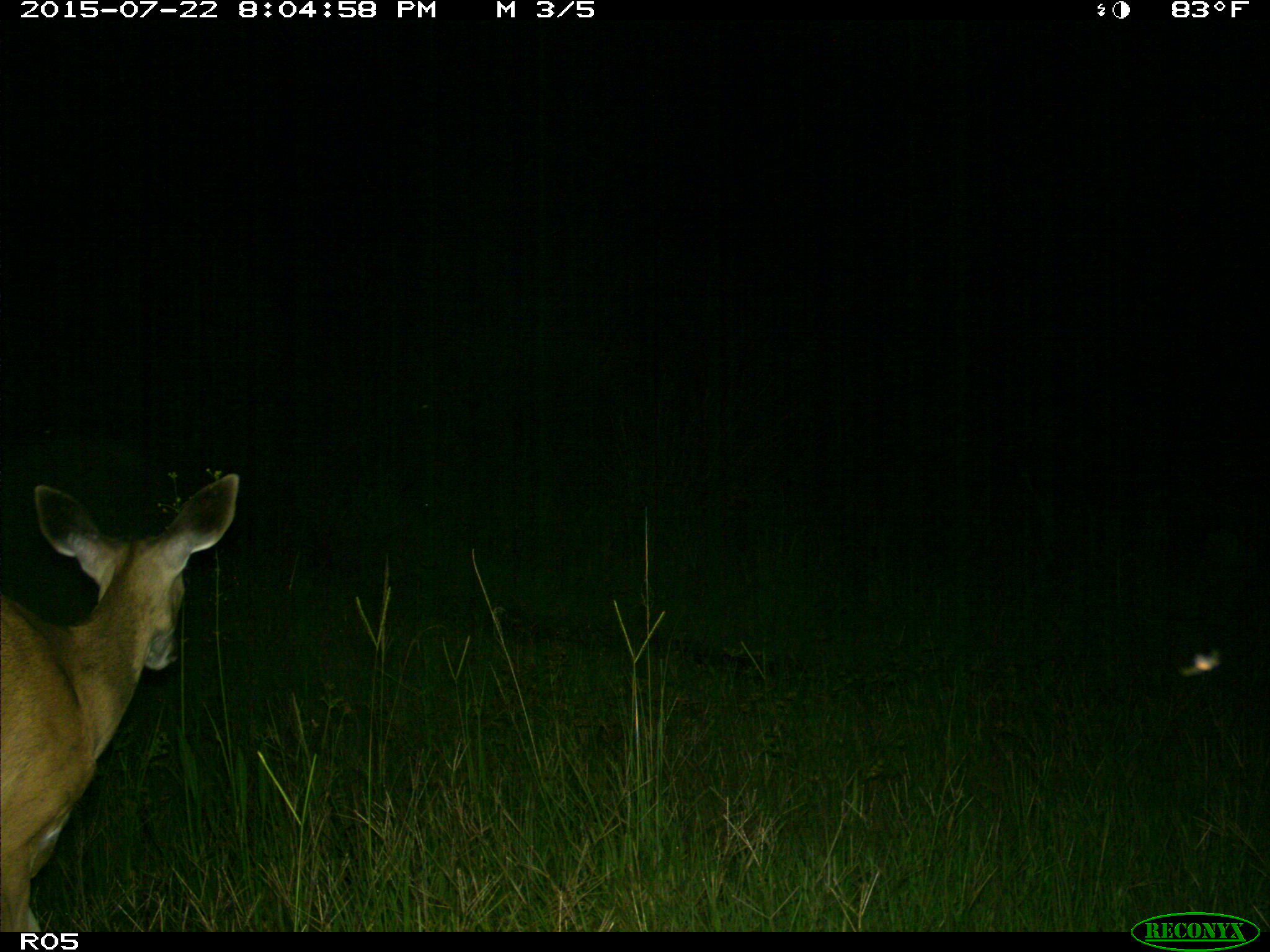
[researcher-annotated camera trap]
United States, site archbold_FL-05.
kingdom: Animalia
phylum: Chordata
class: Mammalia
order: Artiodactyla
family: Cervidae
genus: Odocoileus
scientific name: Odocoileus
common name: deer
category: unidentified deer